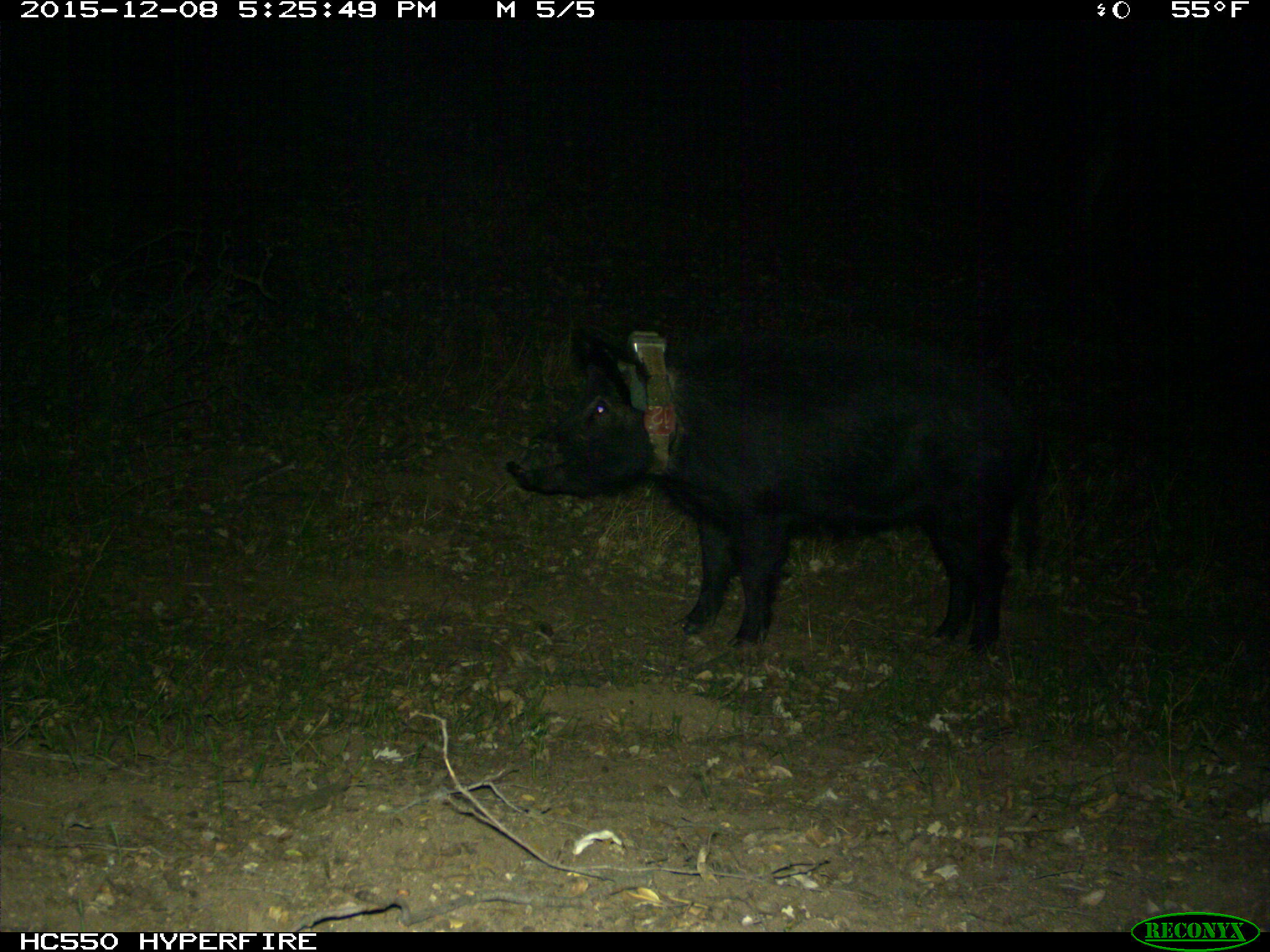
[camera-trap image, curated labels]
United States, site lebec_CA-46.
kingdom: Animalia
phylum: Chordata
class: Mammalia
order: Artiodactyla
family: Suidae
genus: Sus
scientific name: Sus scrofa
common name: wild boar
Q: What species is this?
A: Sus scrofa (wild boar).